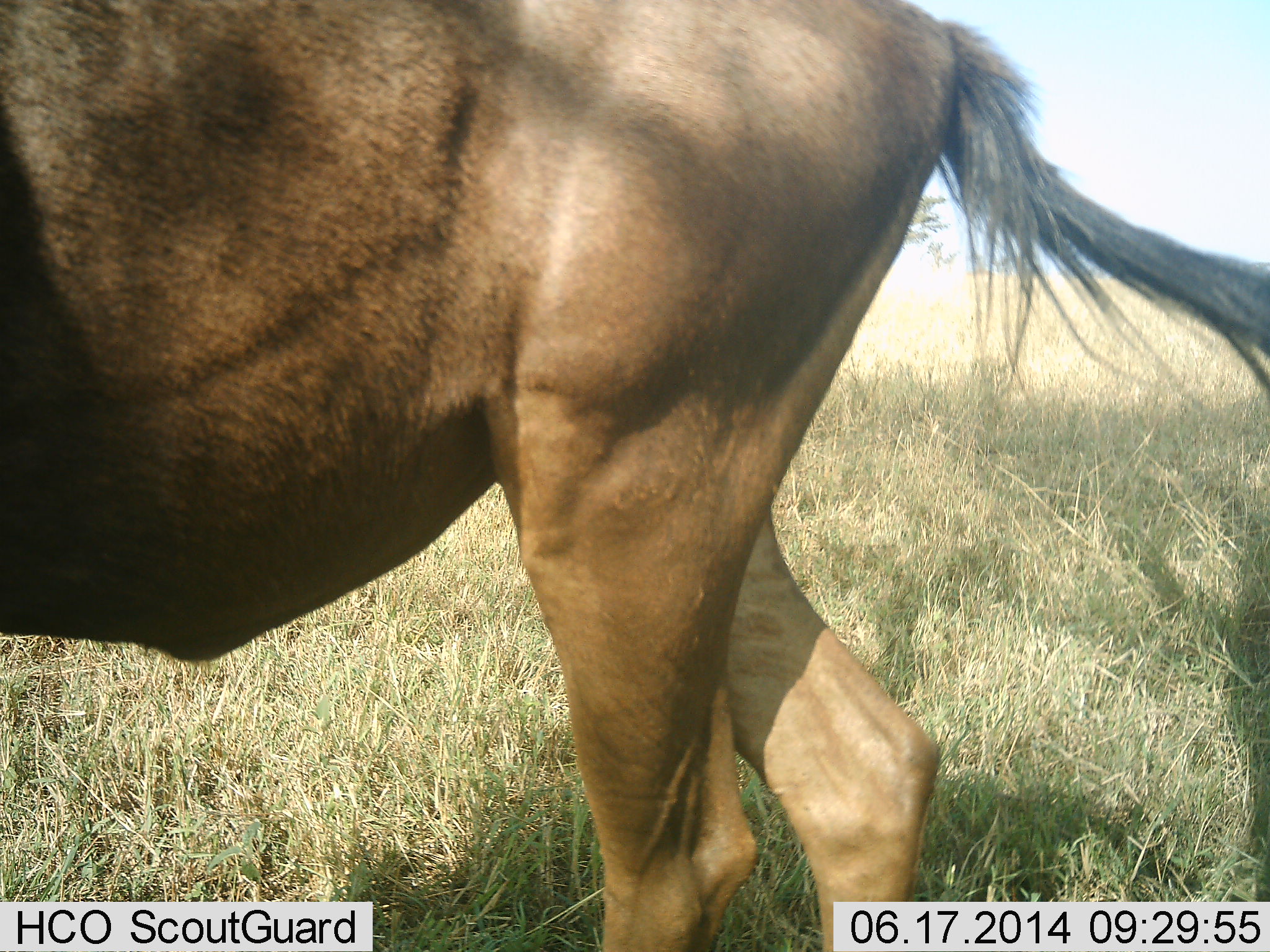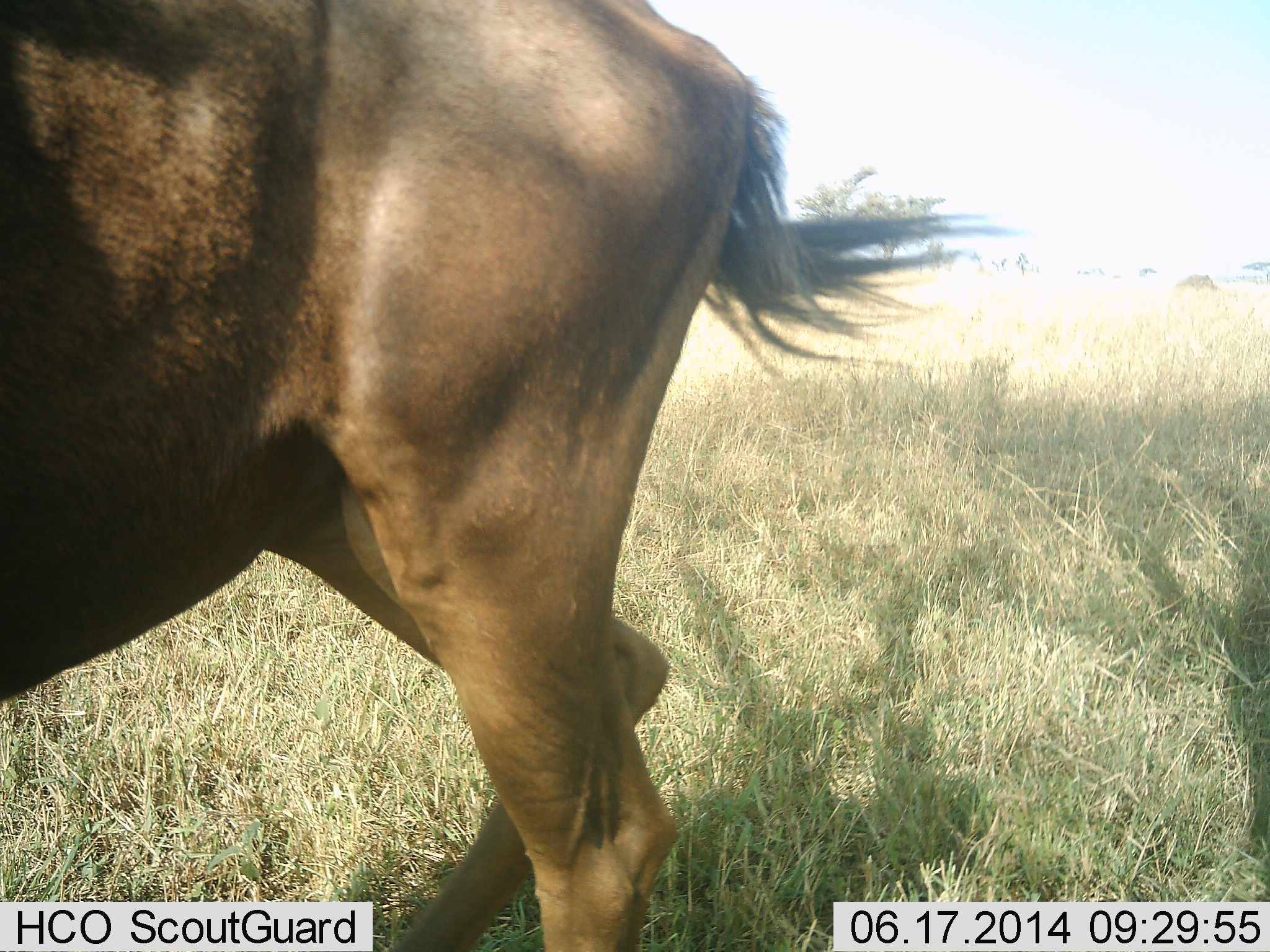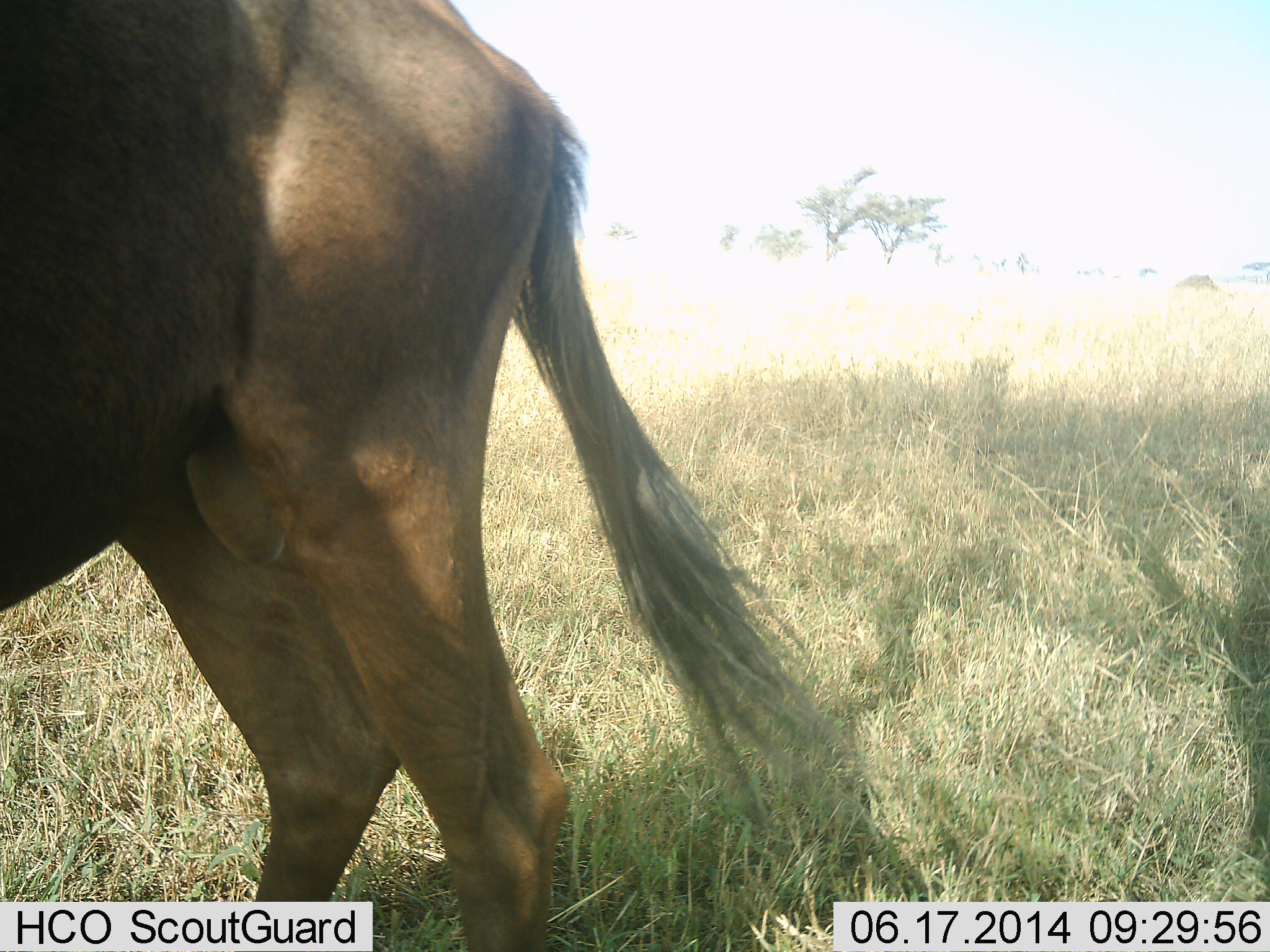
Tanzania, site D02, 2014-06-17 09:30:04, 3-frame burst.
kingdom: Animalia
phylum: Chordata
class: Mammalia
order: Artiodactyla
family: Bovidae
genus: Connochaetes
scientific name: Connochaetes taurinus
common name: blue wildebeest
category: wildebeest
Wildebeest (blue wildebeest) (Connochaetes taurinus), count 1. Behavior (volunteer vote fractions): standing 30%, resting 0%, moving 70%, interacting 0%. Young present (vote fraction): 0%. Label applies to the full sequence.